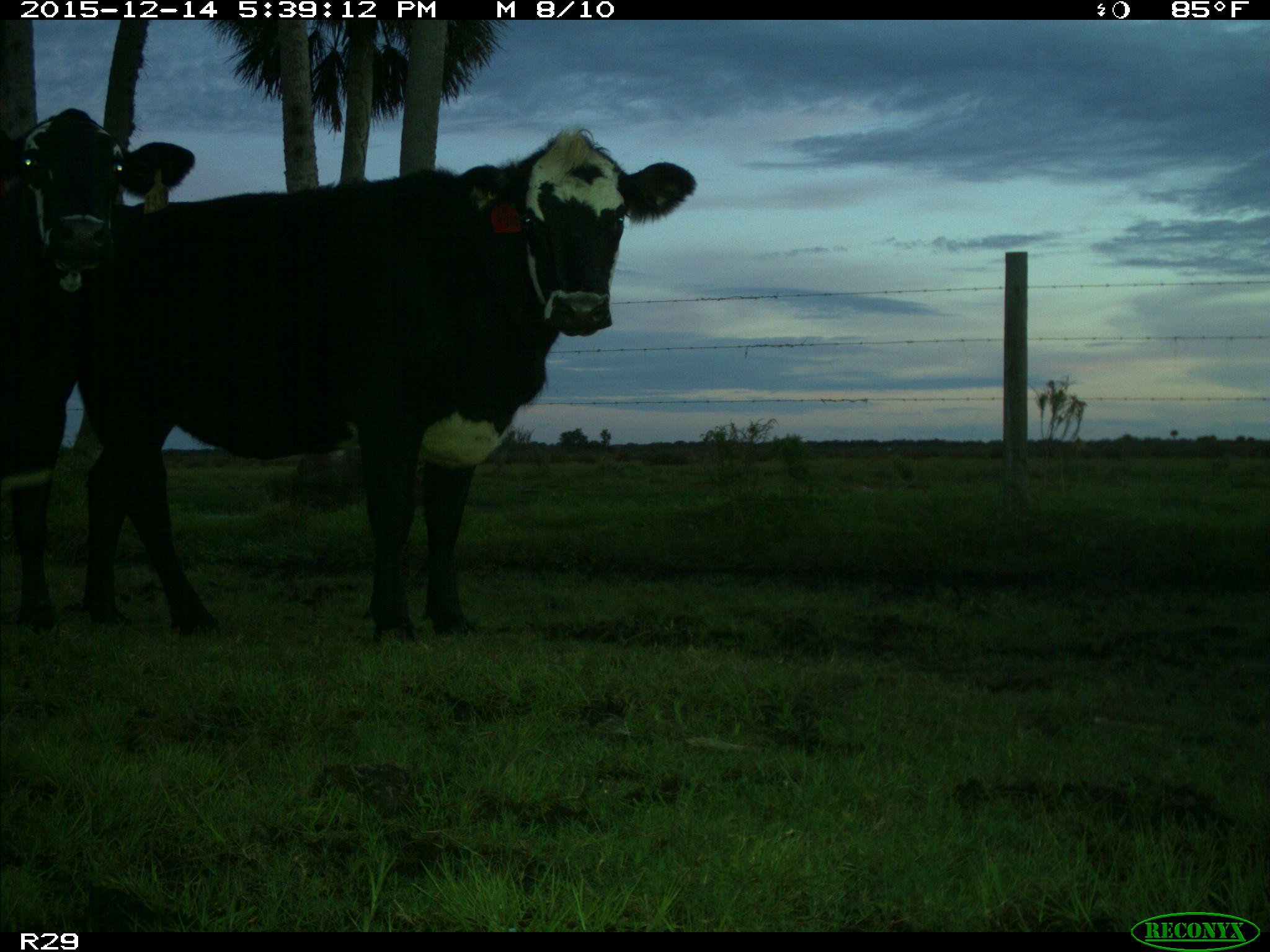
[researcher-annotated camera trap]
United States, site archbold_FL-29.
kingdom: Animalia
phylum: Chordata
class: Mammalia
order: Artiodactyla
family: Bovidae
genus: Bos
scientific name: Bos taurus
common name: domestic cow